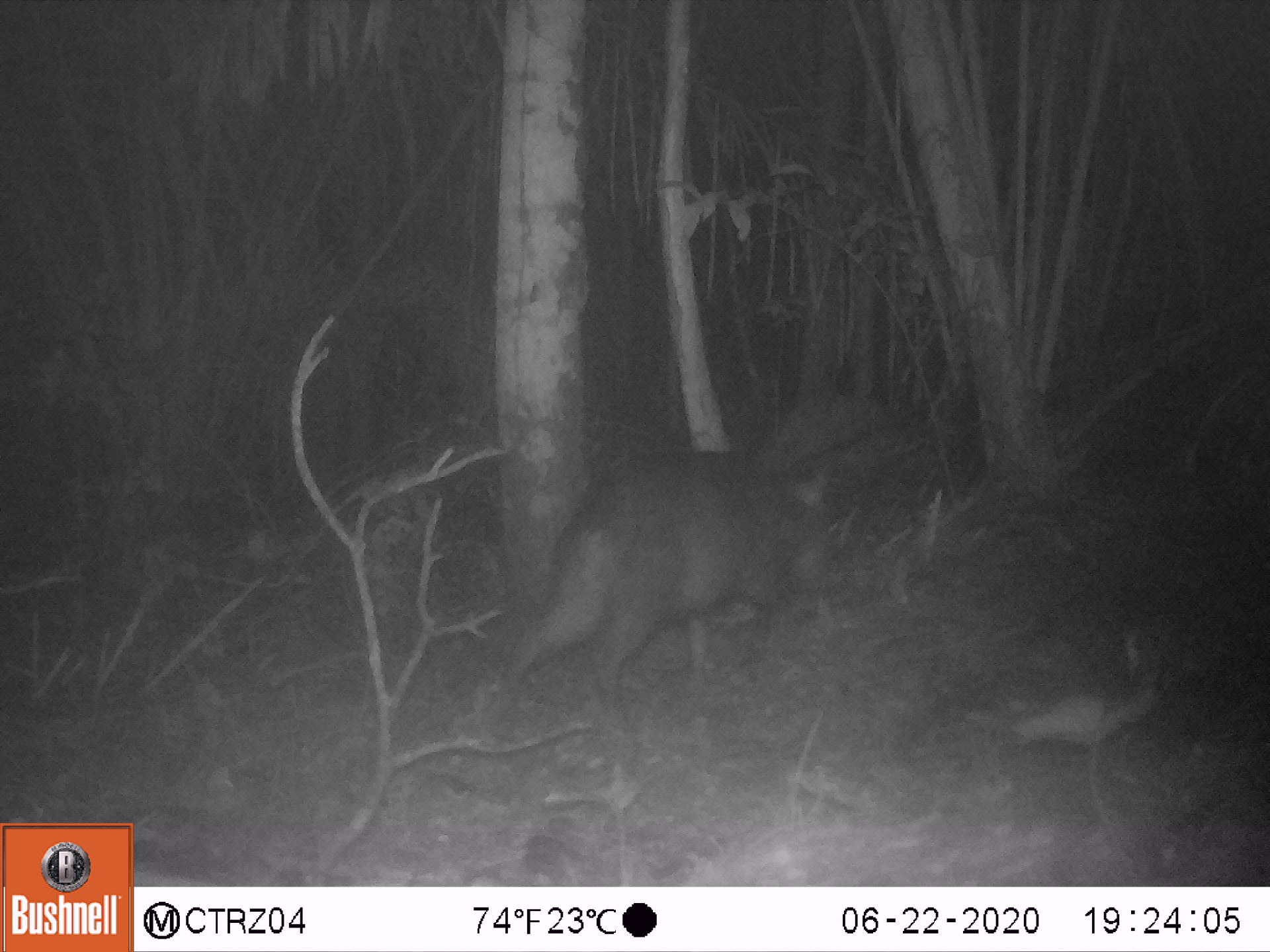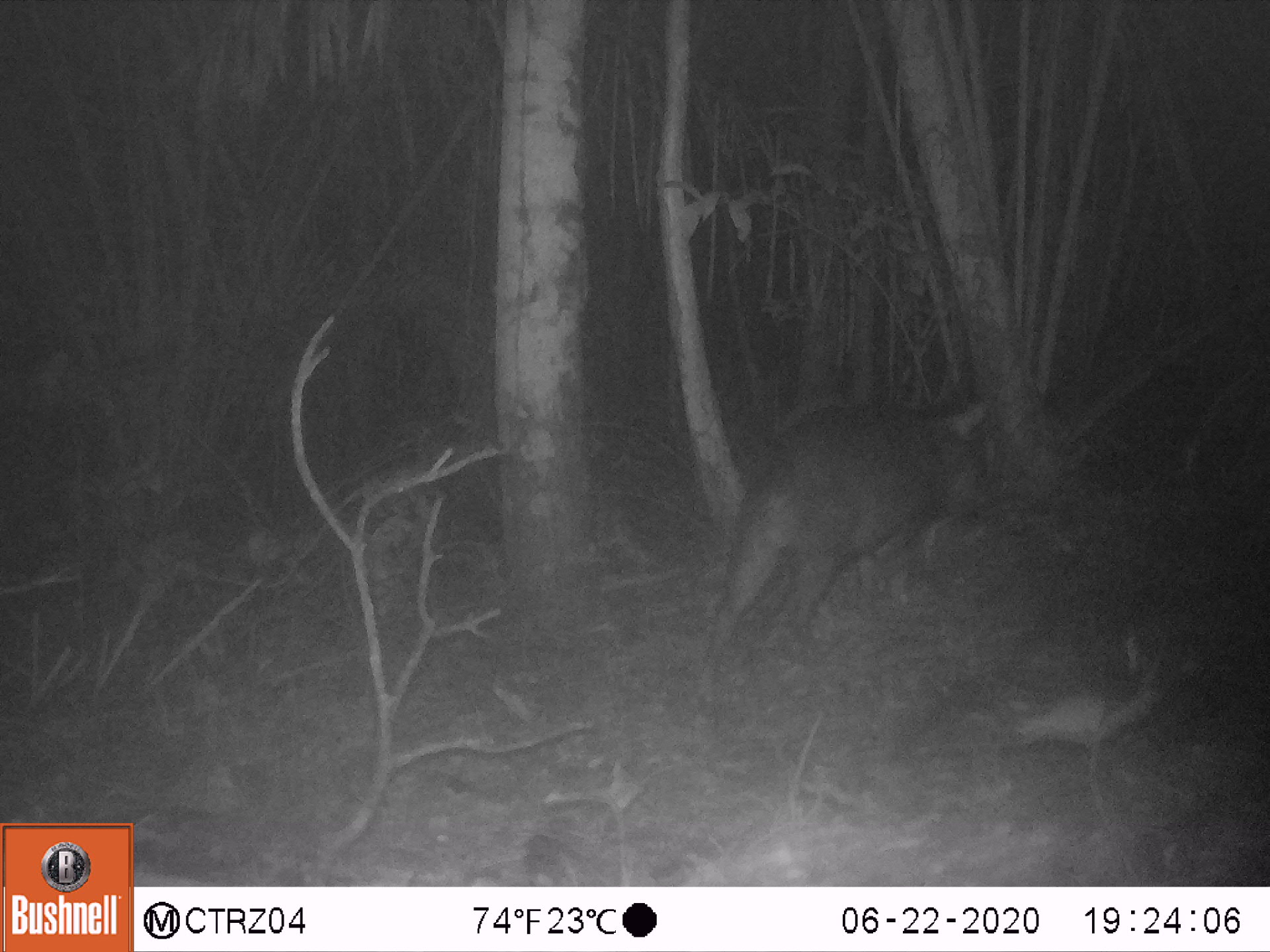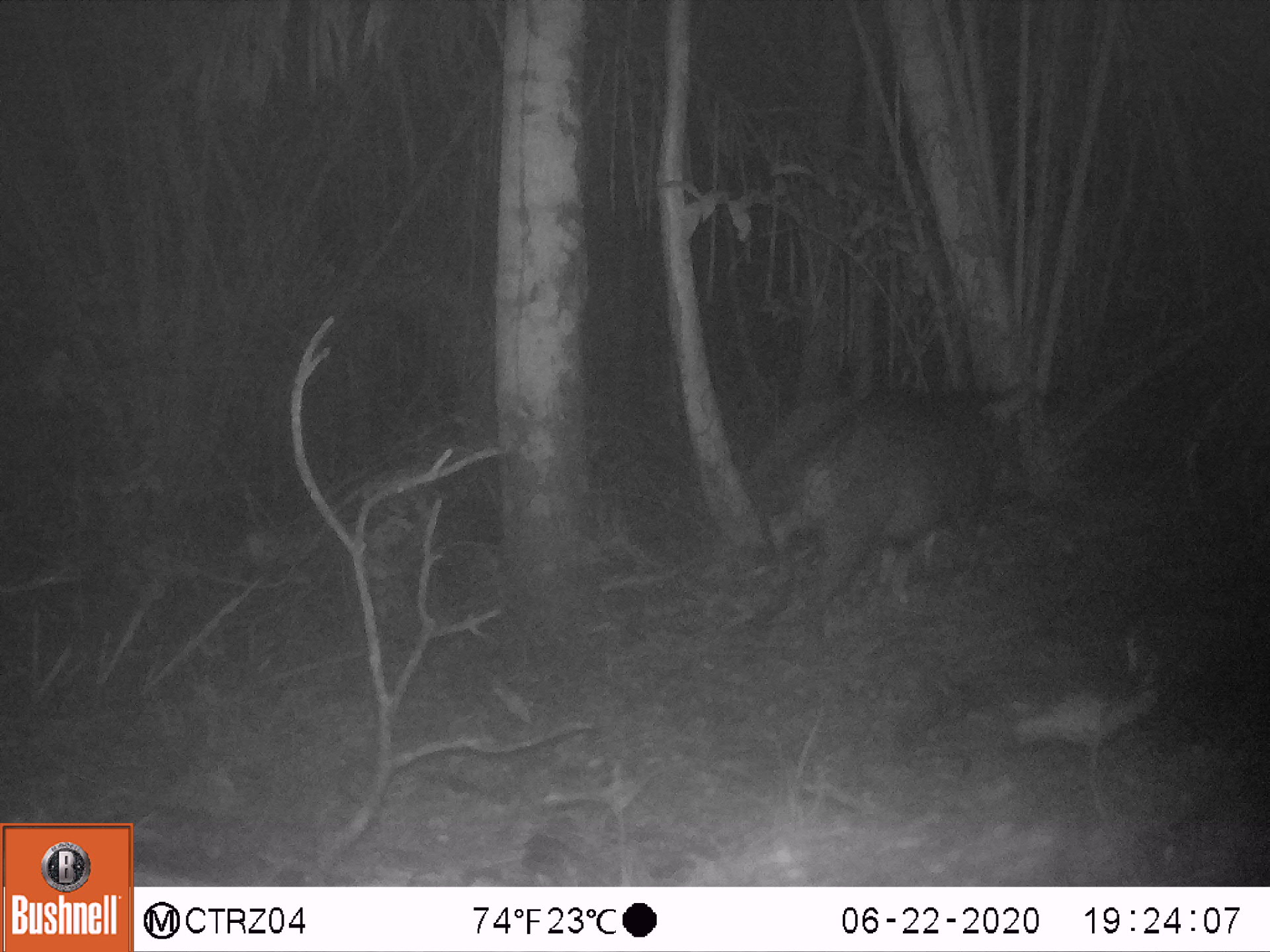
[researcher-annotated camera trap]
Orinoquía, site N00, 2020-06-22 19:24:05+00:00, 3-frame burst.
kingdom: Animalia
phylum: Chordata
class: Mammalia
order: Artiodactyla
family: Tayassuidae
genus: Pecari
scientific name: Pecari tajacu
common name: collared peccary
Collared peccary (Pecari tajacu).